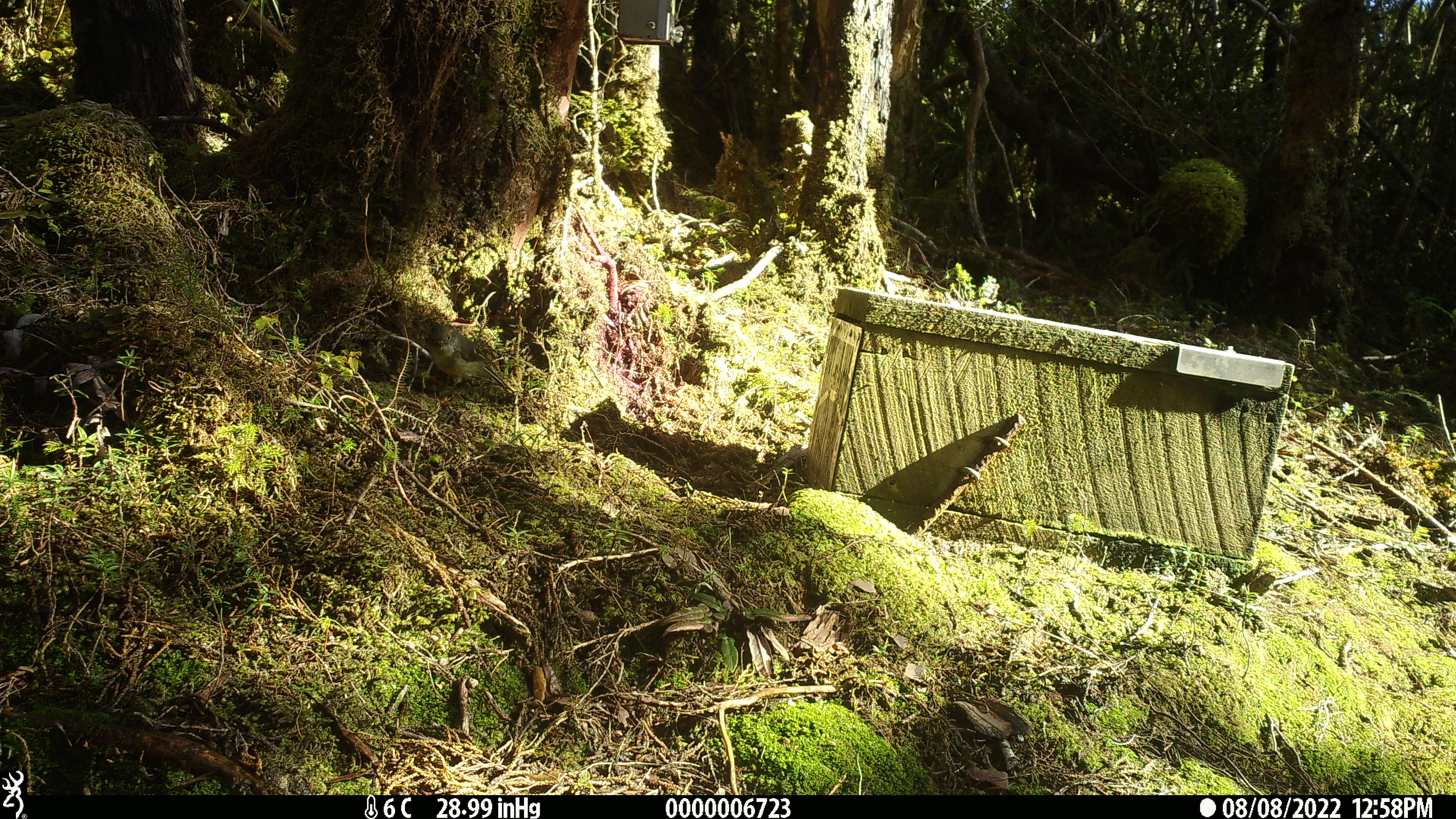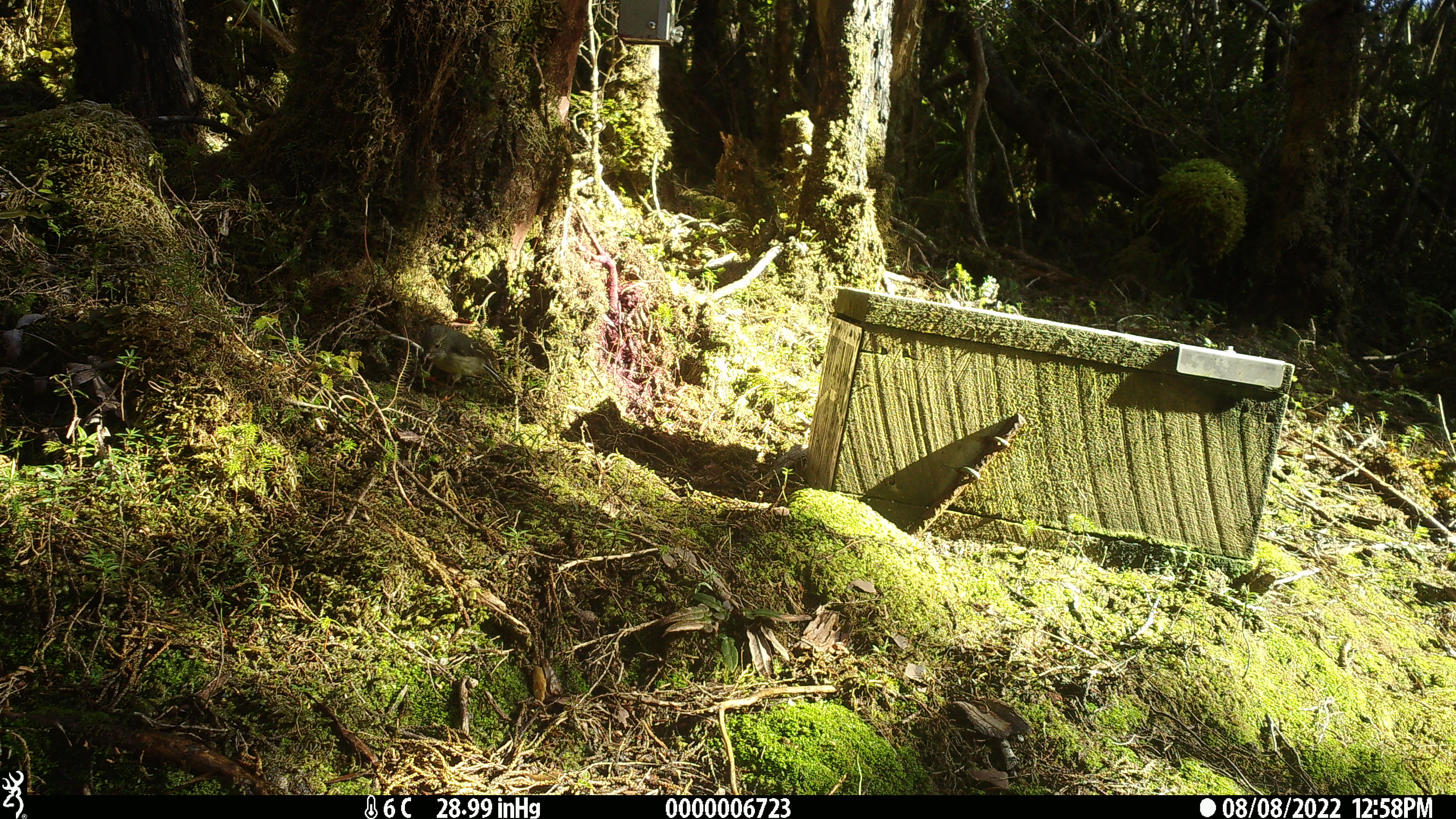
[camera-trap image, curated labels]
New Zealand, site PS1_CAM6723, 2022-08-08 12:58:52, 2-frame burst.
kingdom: Animalia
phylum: Chordata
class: Aves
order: Passeriformes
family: Petroicidae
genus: Petroica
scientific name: Petroica macrocephala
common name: tomtit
Tomtit (Petroica macrocephala).